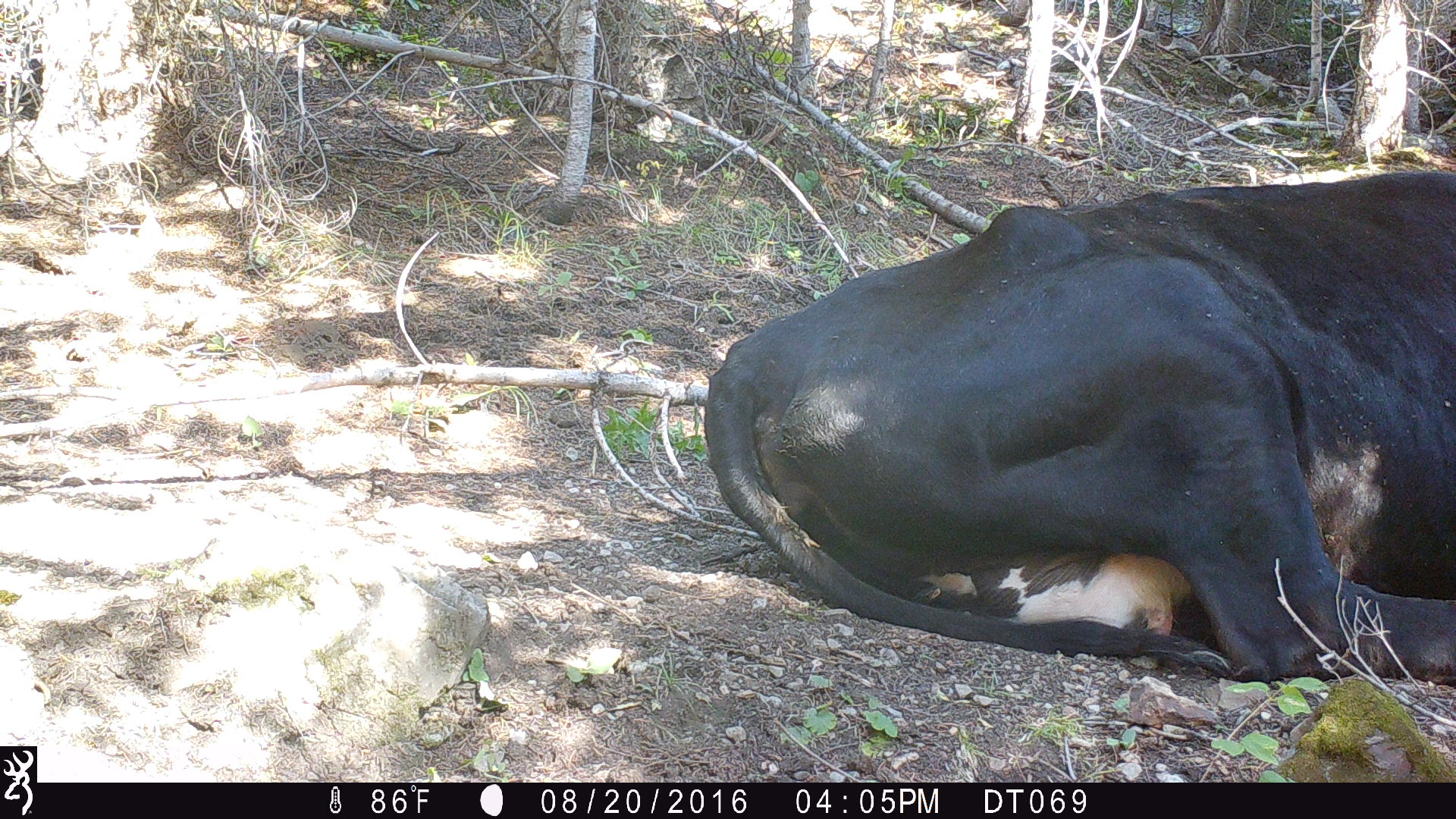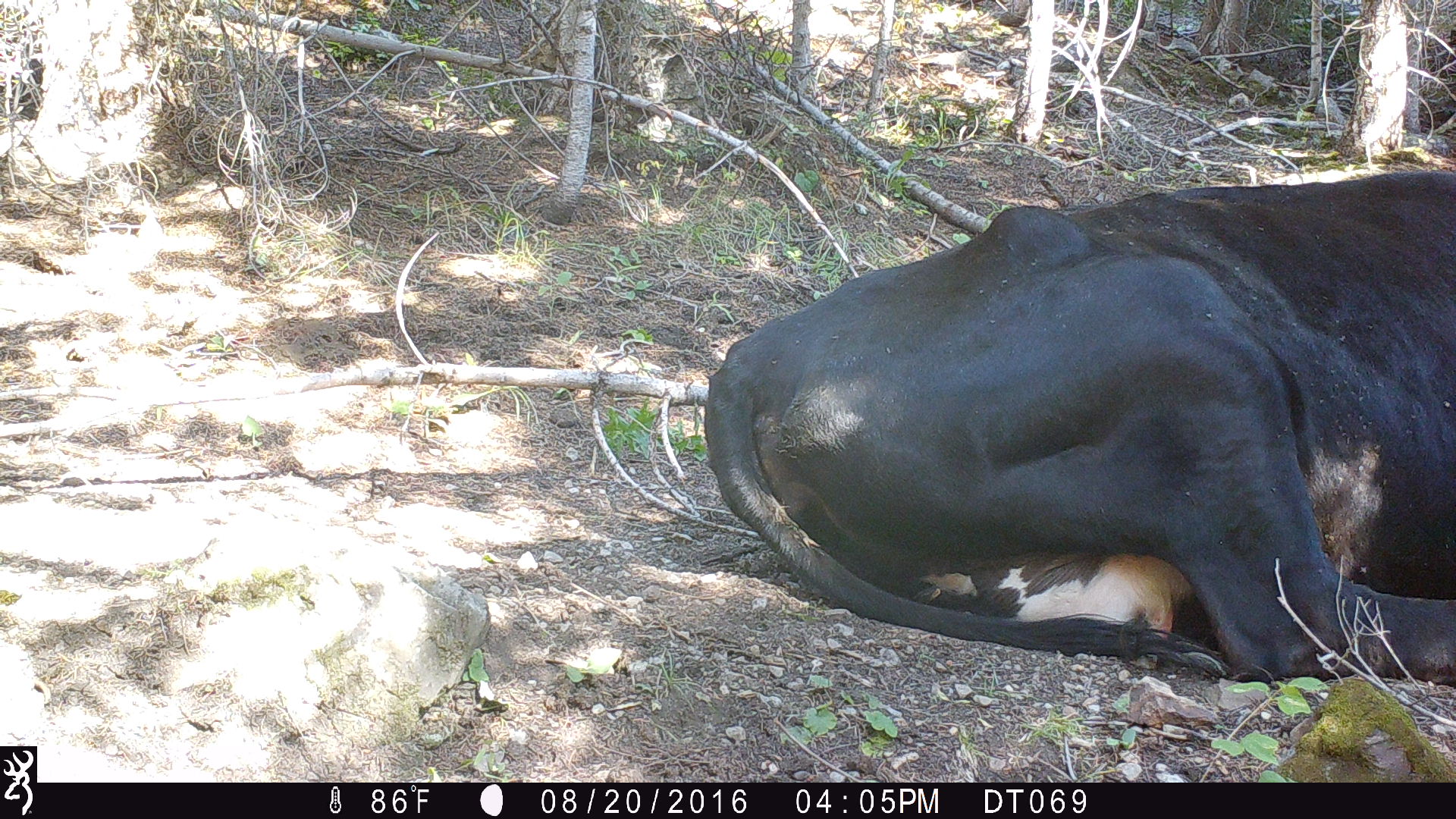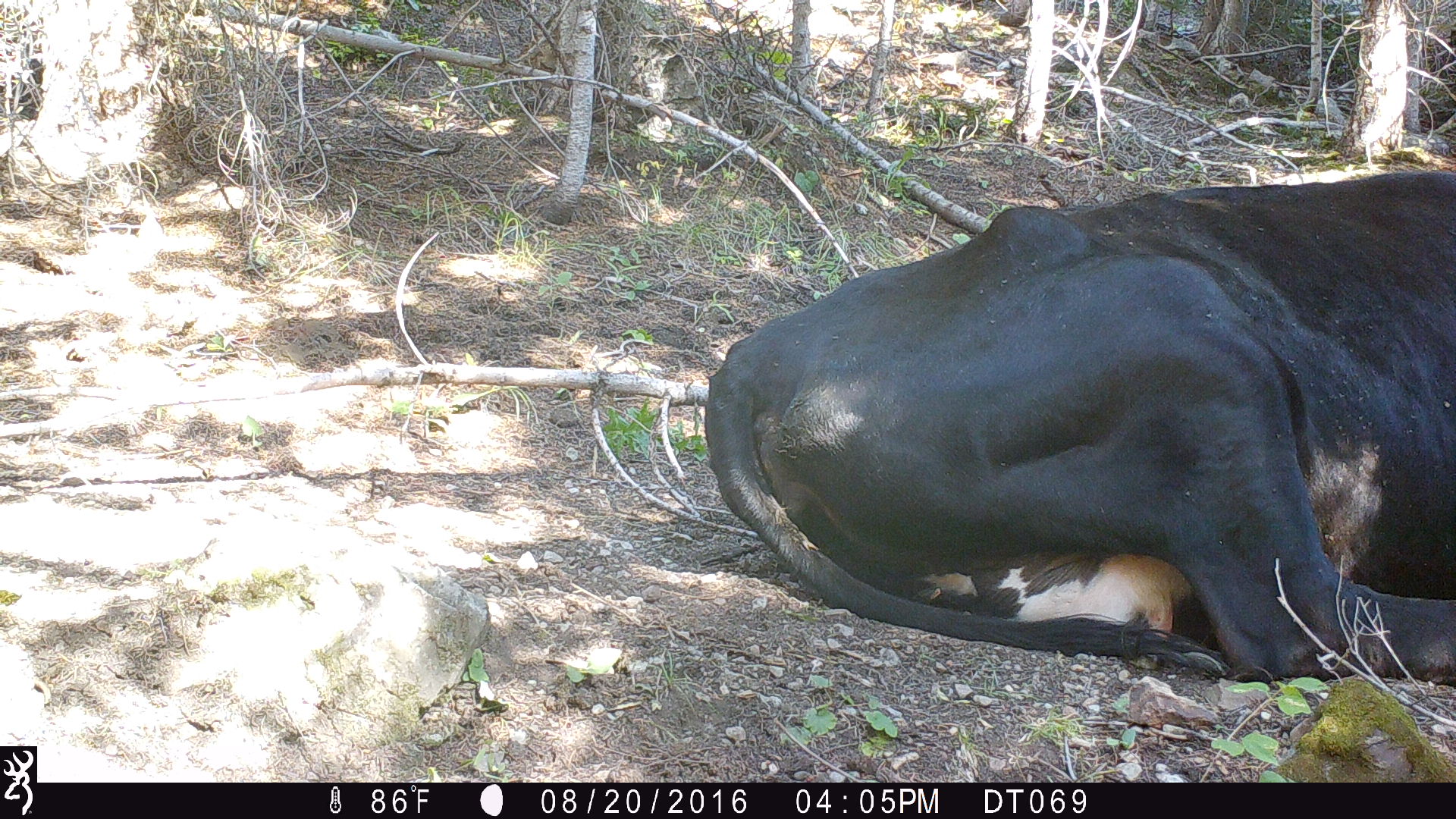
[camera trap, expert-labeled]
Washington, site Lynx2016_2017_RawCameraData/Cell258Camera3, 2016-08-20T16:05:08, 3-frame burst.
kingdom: Animalia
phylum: Chordata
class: Mammalia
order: Artiodactyla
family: Bovidae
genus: Bos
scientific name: Bos taurus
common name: domestic cattle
Domestic cattle (Bos taurus). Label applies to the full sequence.